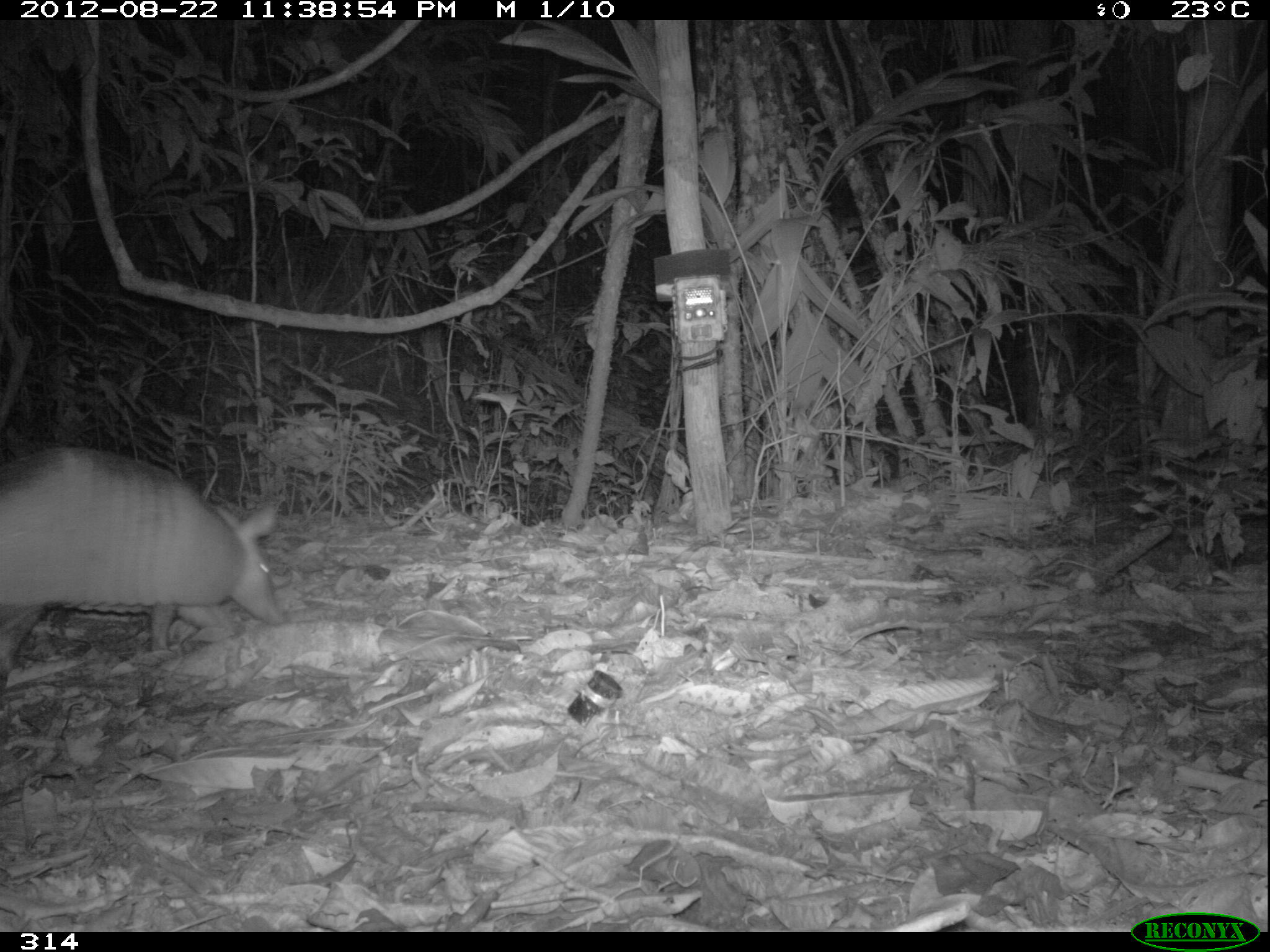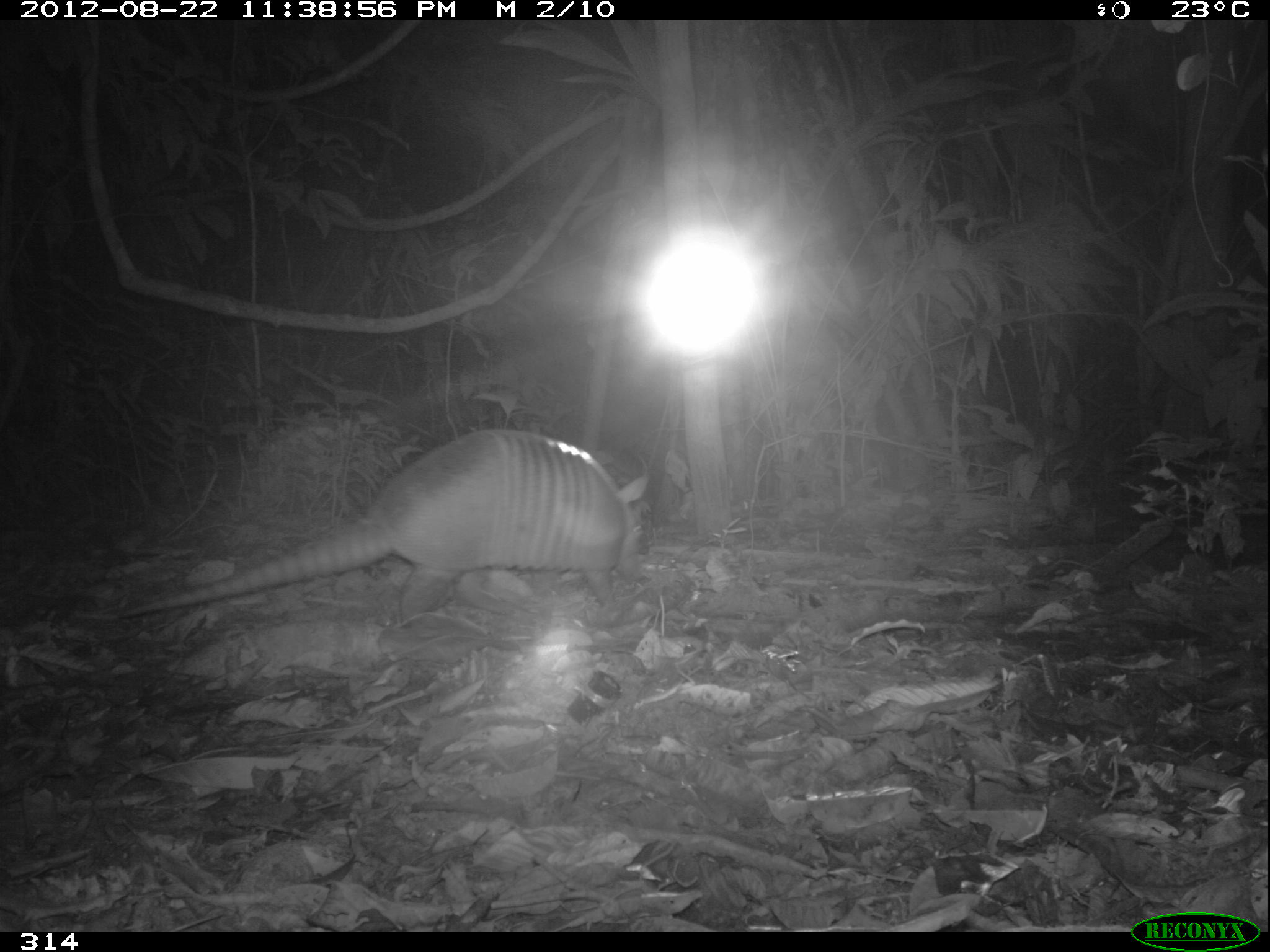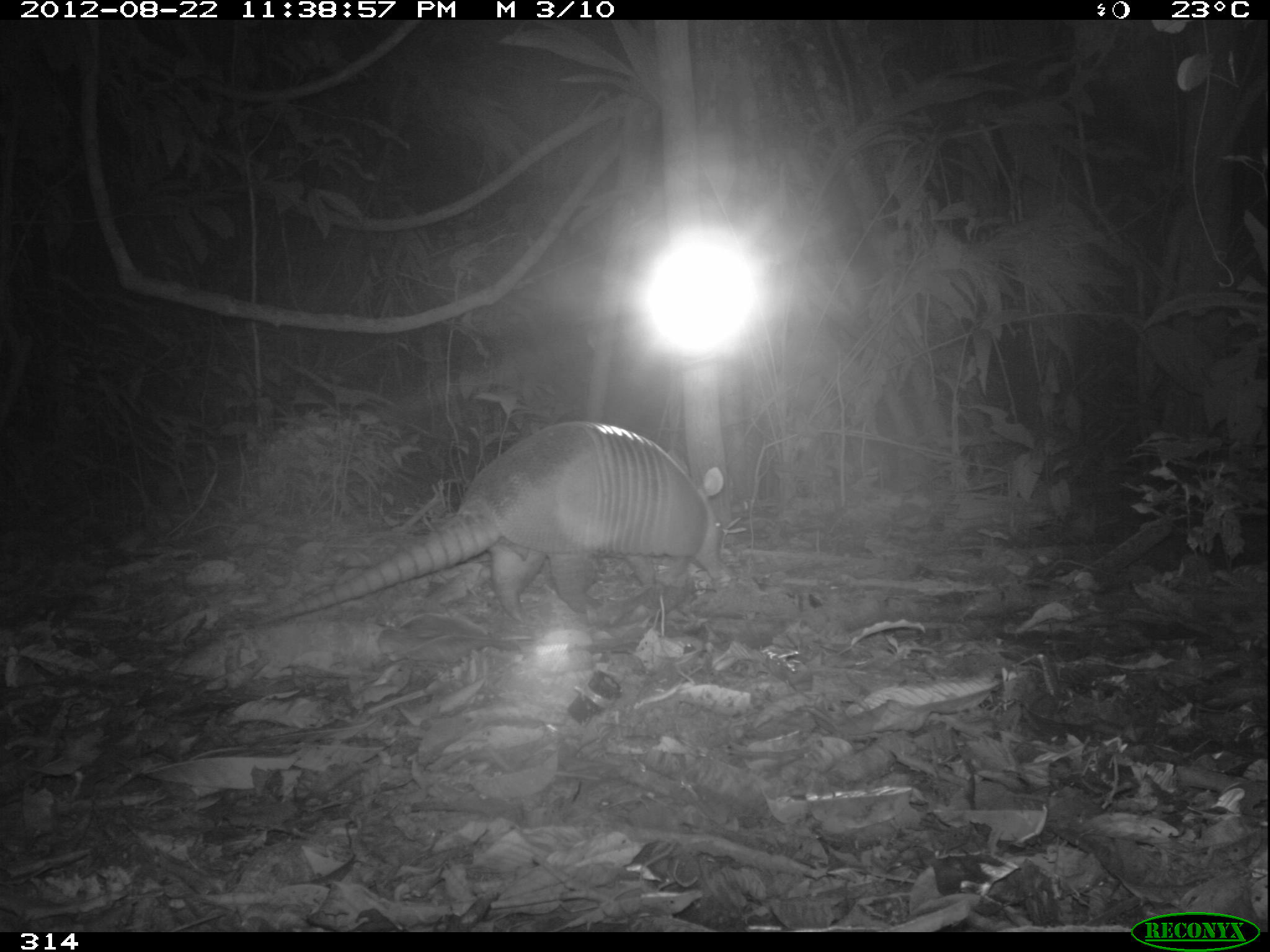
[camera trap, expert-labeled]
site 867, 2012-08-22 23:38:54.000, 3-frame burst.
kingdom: Animalia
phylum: Chordata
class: Mammalia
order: Cingulata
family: Dasypodidae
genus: Dasypus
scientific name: Dasypus novemcinctus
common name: nine-banded armadillo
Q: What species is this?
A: Dasypus novemcinctus (nine-banded armadillo).